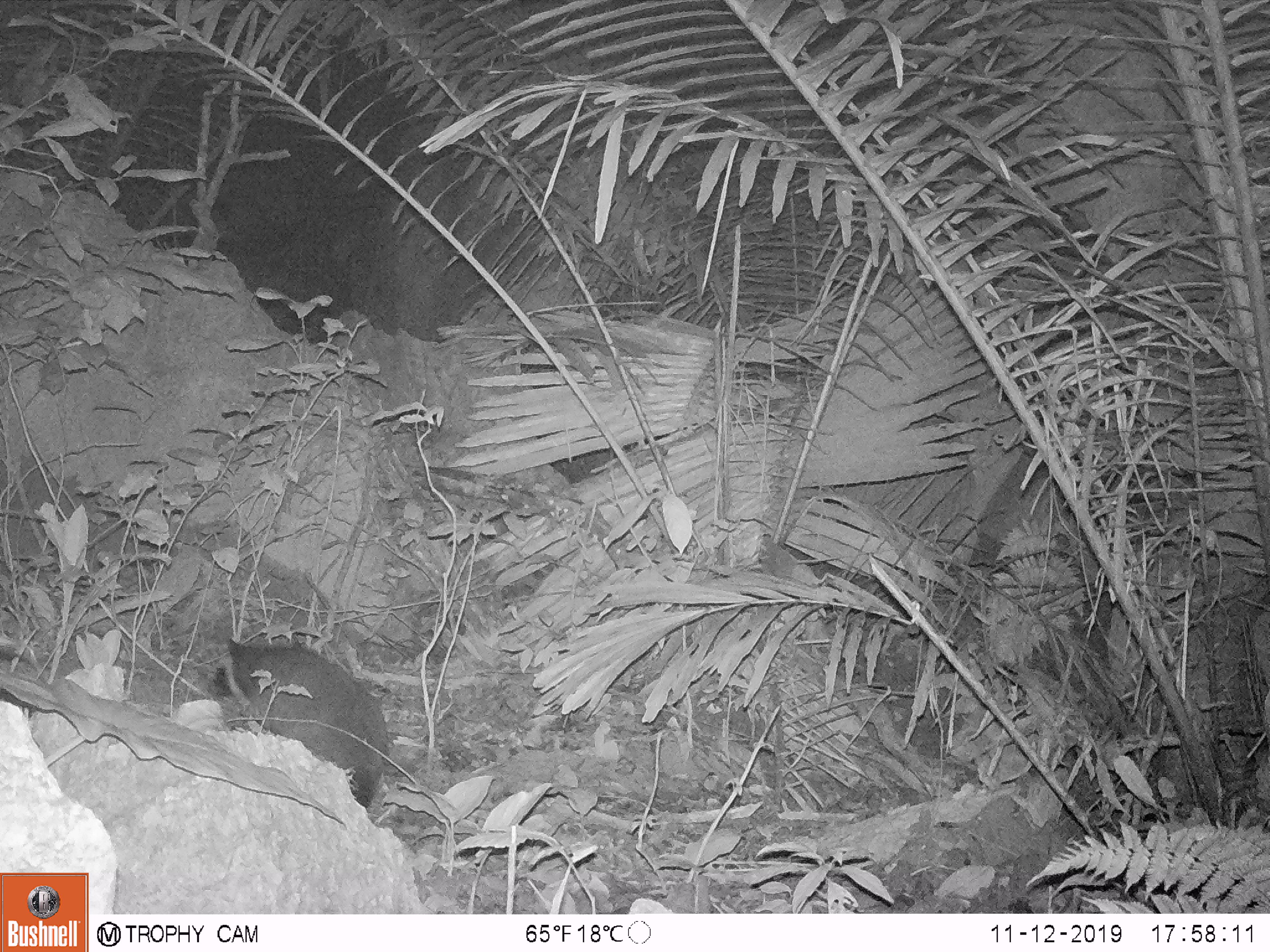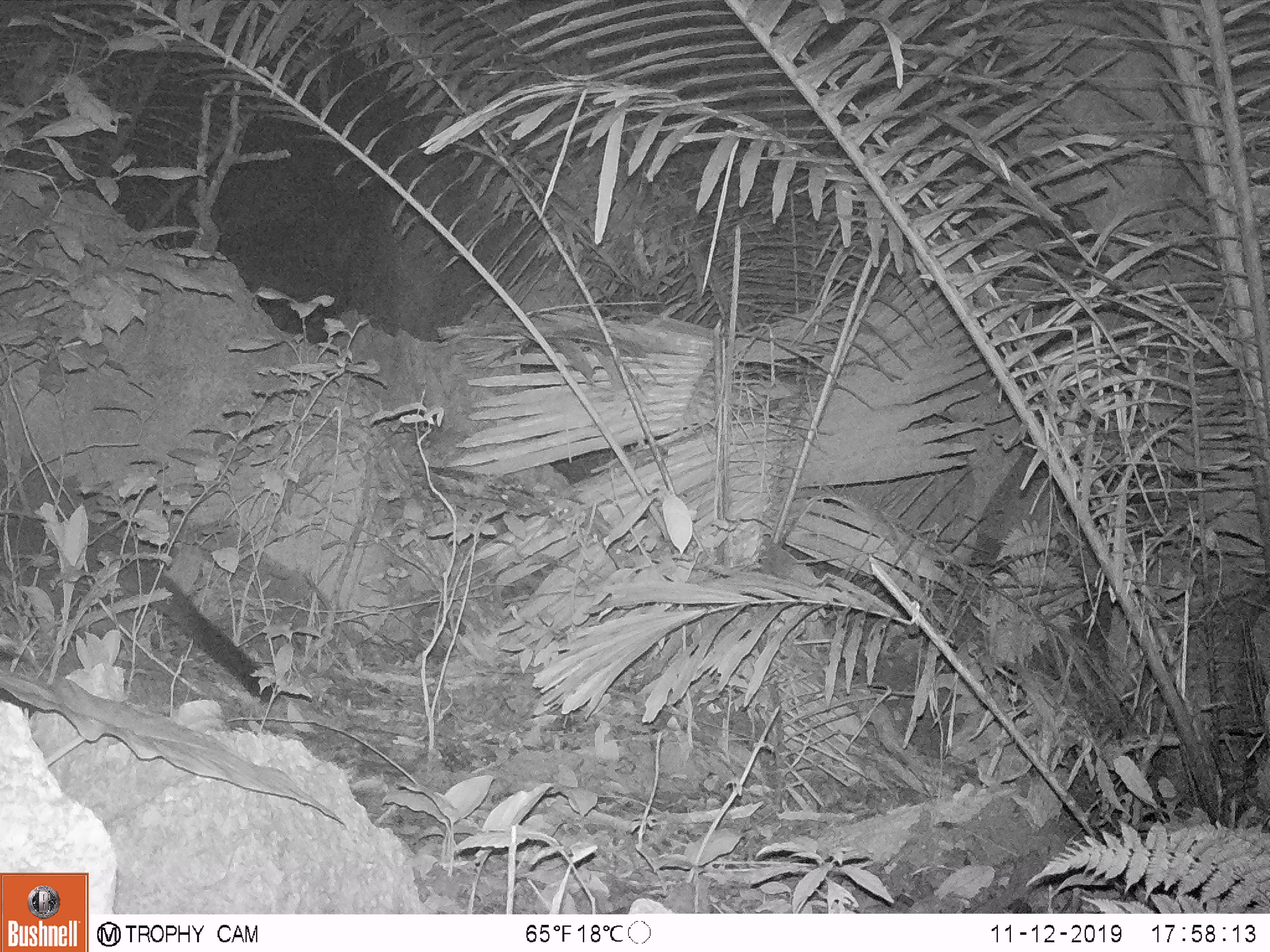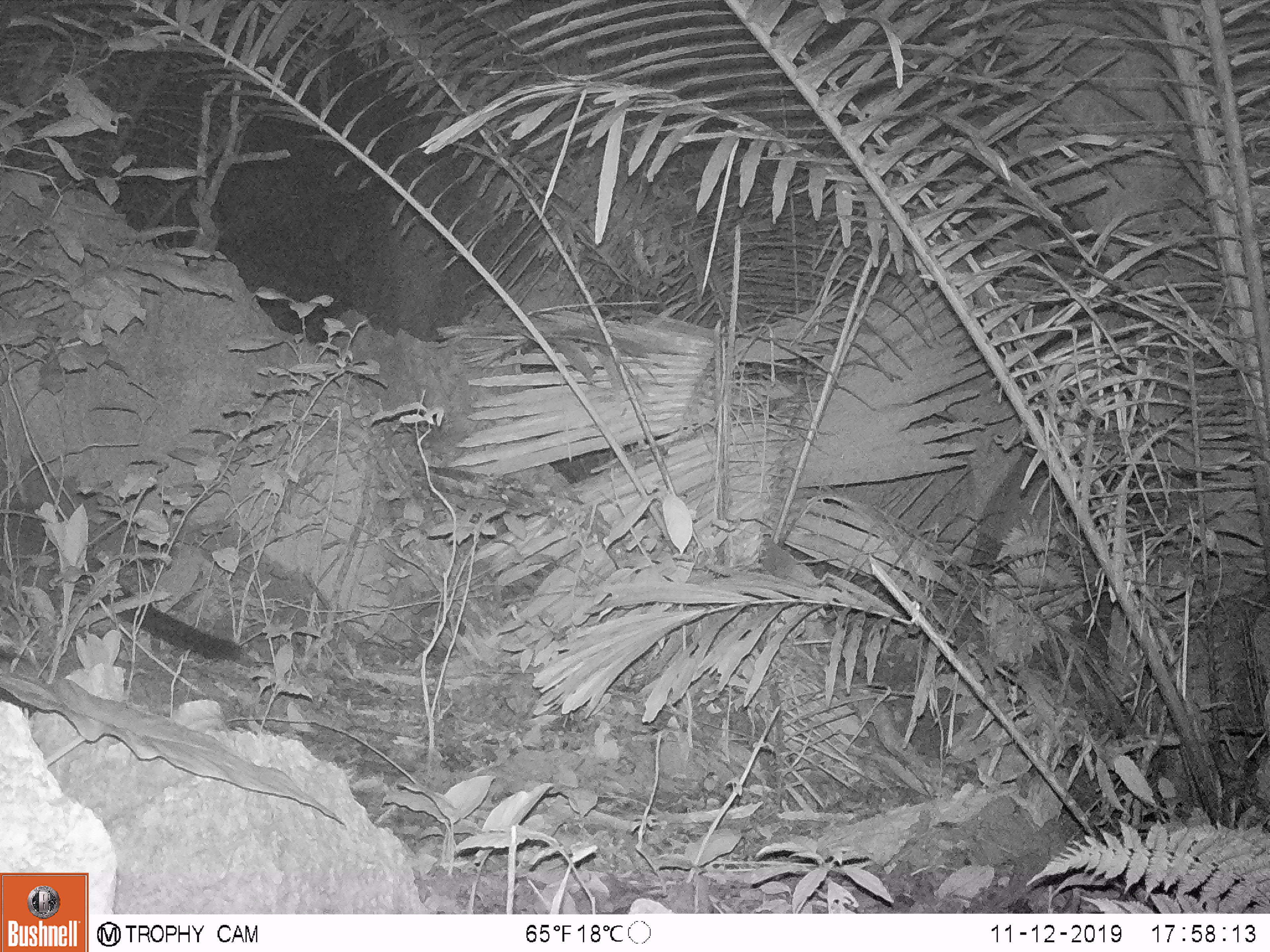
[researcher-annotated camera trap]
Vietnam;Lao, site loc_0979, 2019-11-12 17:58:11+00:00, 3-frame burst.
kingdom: Animalia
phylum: Chordata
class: Mammalia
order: Carnivora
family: Viverridae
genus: Paguma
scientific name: Paguma larvata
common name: masked palm civet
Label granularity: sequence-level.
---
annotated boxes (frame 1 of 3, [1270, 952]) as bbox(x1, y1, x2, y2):
masked palm civet: bbox(210, 636, 387, 807)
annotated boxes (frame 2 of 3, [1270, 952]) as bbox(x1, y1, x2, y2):
masked palm civet: bbox(0, 464, 276, 700)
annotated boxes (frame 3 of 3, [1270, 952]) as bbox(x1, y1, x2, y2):
masked palm civet: bbox(0, 500, 249, 662)